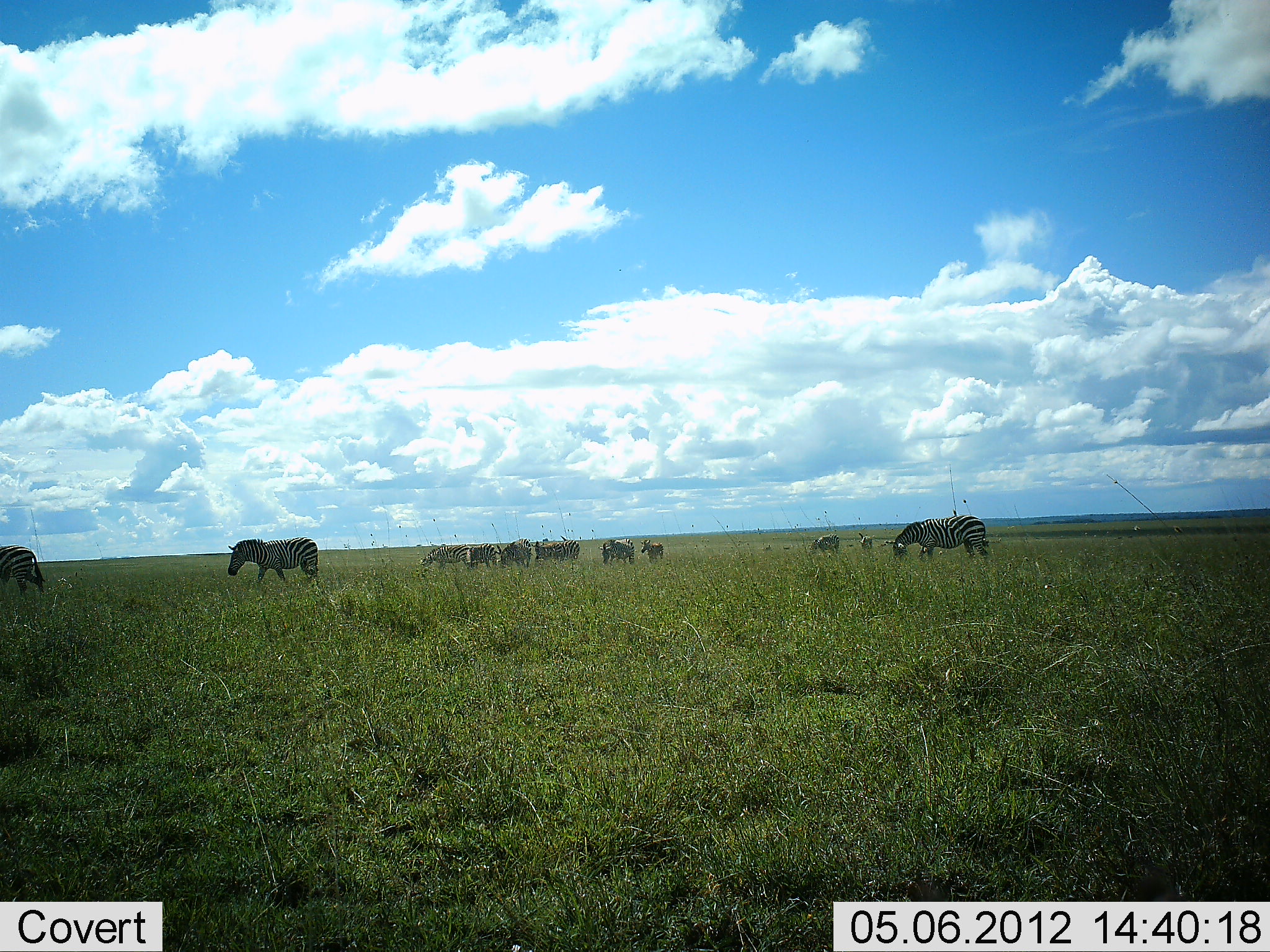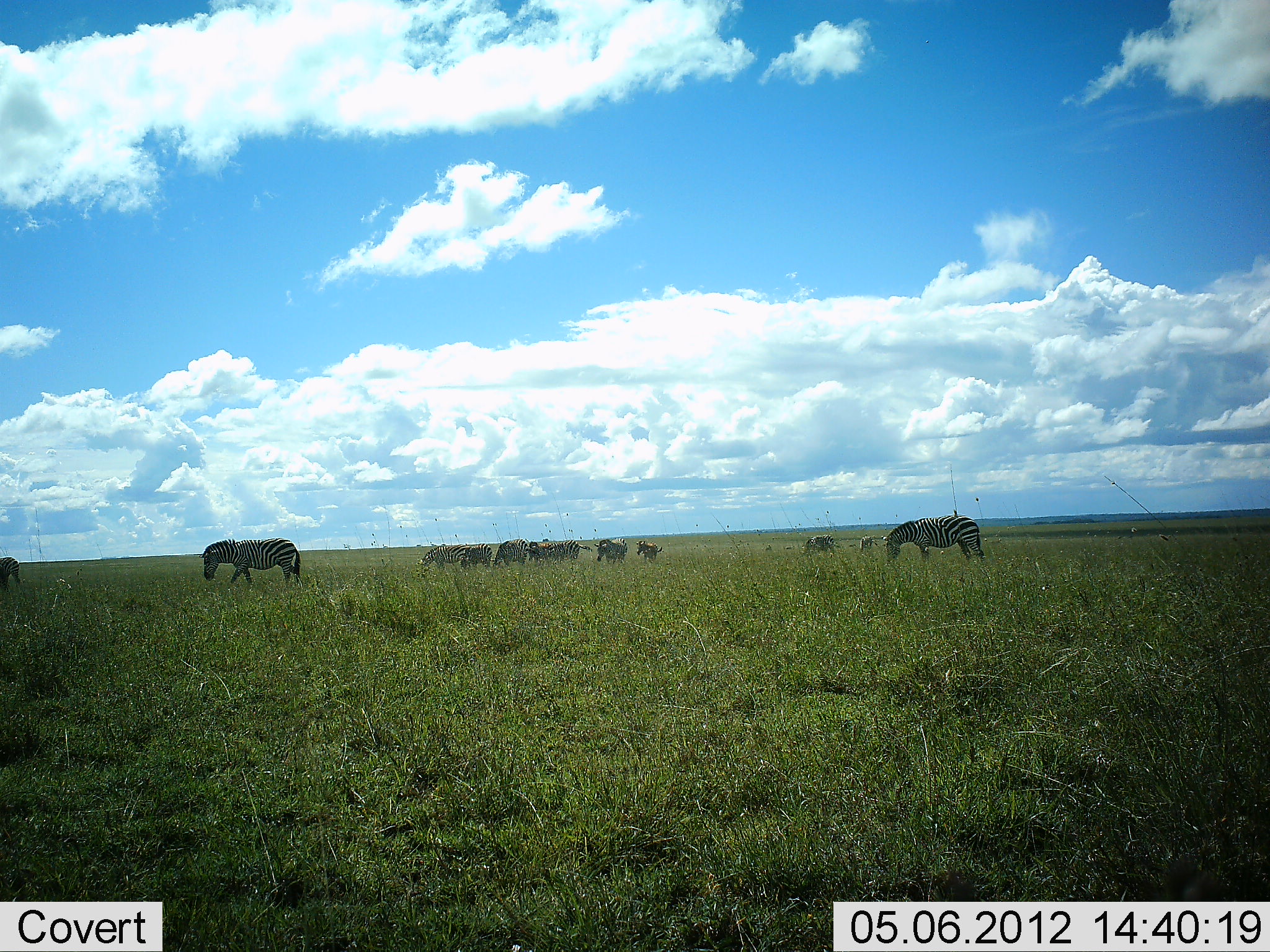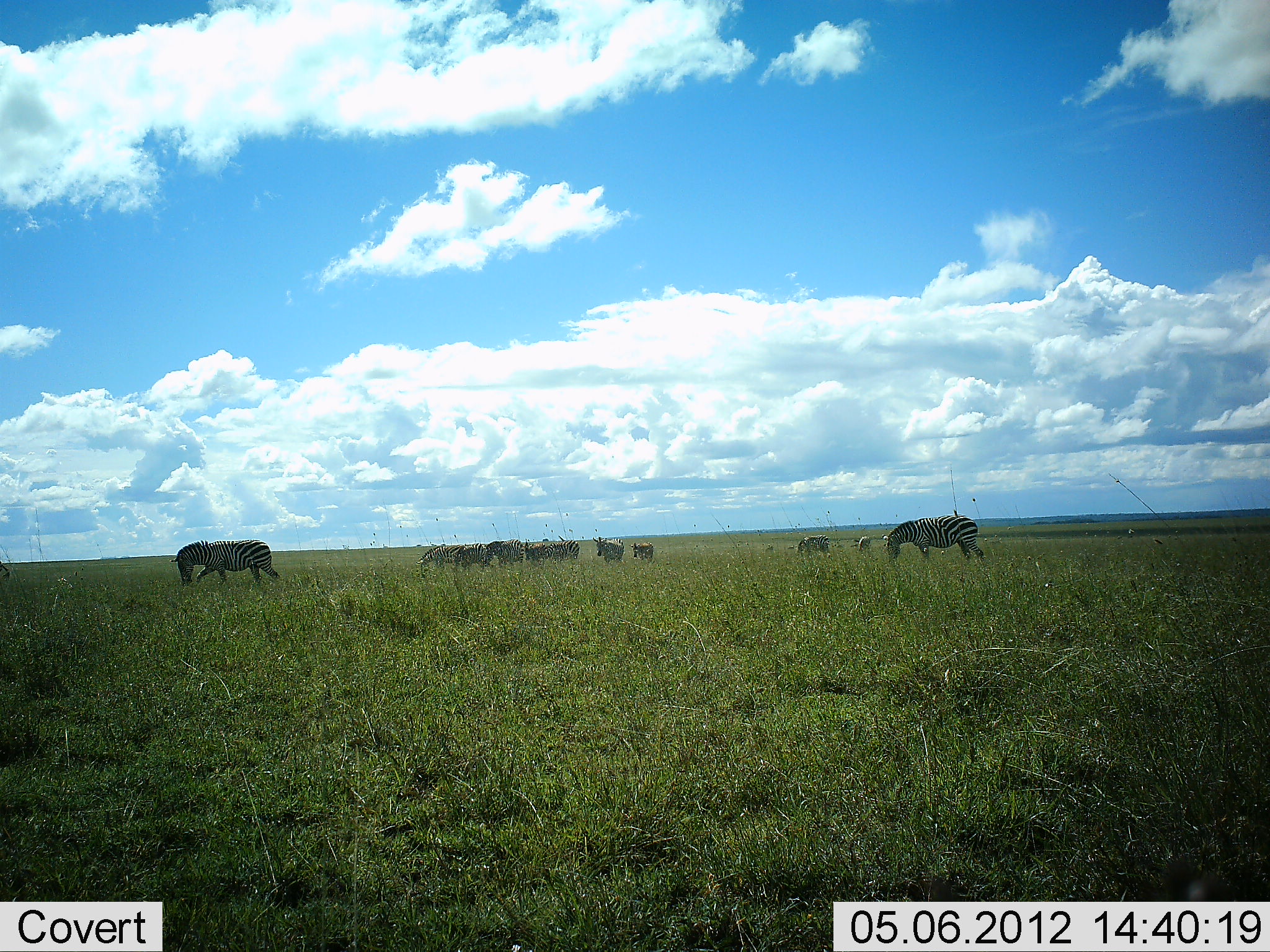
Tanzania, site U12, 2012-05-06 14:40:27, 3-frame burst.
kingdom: Animalia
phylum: Chordata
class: Mammalia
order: Perissodactyla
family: Equidae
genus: Equus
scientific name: Equus quagga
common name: plains zebra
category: zebra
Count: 11-50.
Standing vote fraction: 40%.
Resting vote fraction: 0%.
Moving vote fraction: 70%.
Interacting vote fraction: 0%.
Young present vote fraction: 10%.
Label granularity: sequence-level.